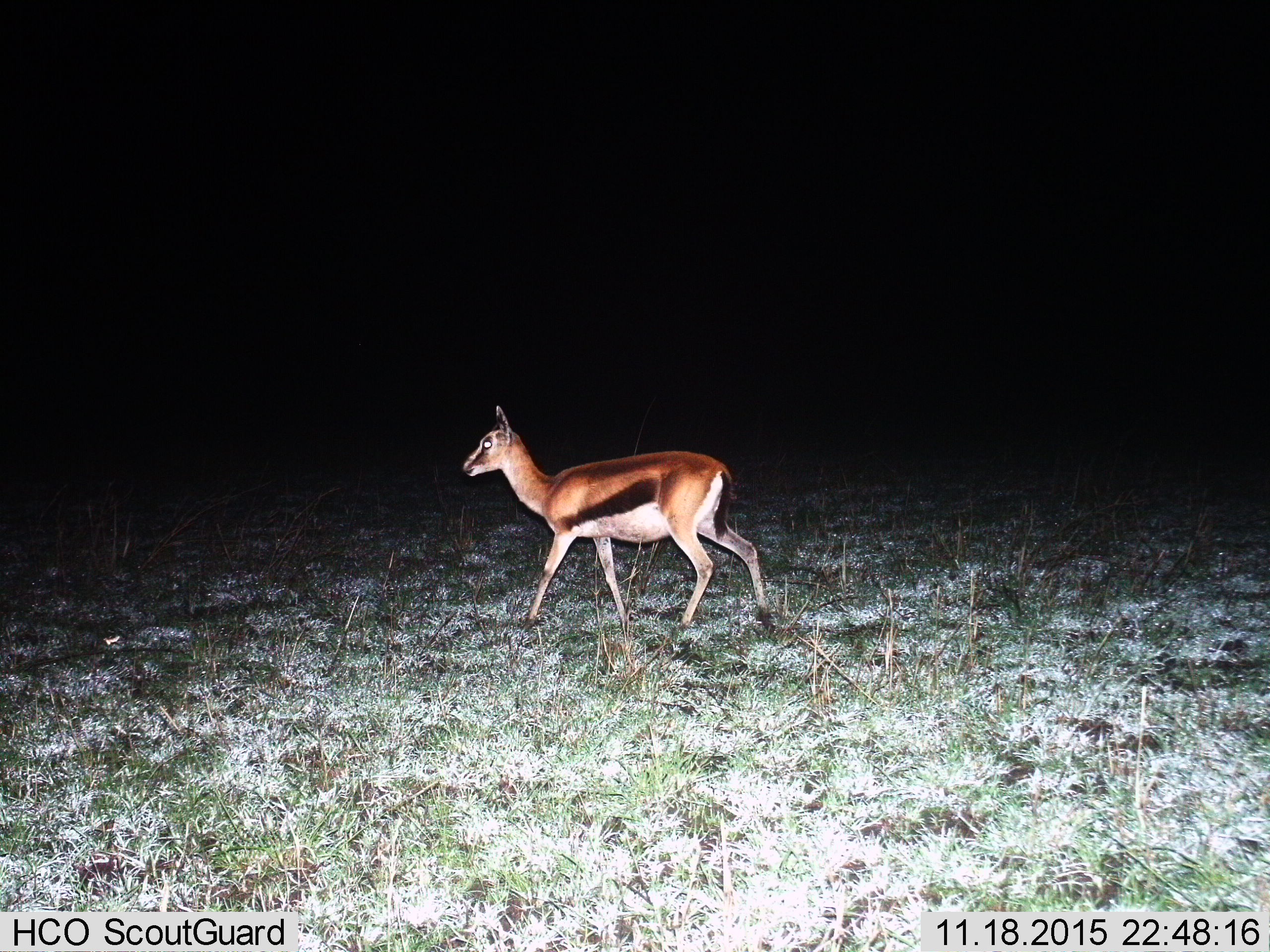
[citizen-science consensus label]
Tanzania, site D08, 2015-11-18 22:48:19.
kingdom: Animalia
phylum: Chordata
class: Mammalia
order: Artiodactyla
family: Bovidae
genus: Eudorcas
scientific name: Eudorcas thomsonii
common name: thomson's gazelle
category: gazellethomsons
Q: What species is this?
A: Gazellethomsons (thomson's gazelle) (Eudorcas thomsonii).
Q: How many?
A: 1.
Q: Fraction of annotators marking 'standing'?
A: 6%.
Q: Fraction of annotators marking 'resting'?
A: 0%.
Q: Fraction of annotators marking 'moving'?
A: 88%.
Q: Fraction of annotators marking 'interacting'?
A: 0%.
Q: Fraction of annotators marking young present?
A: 0%.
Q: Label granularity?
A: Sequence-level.